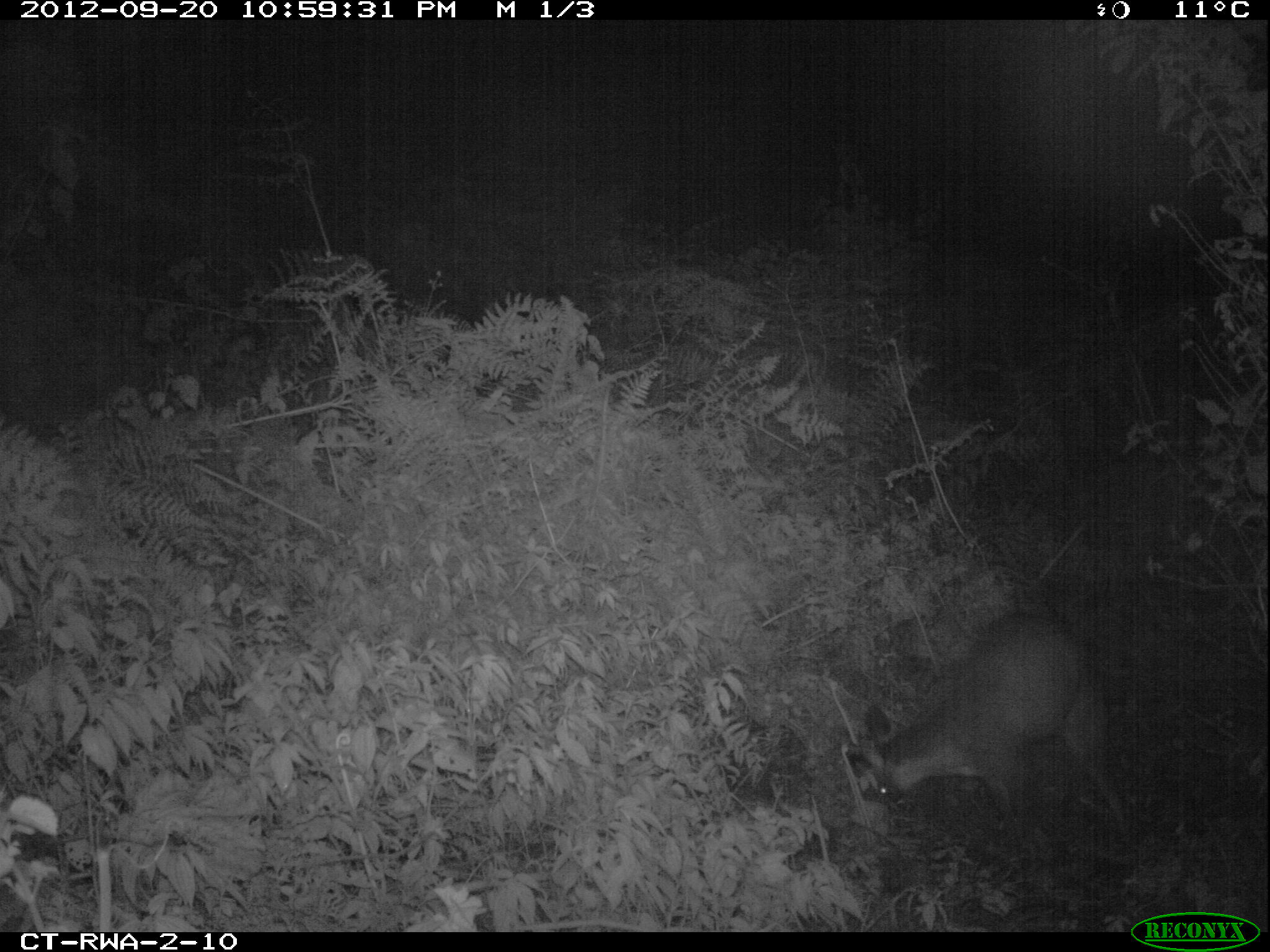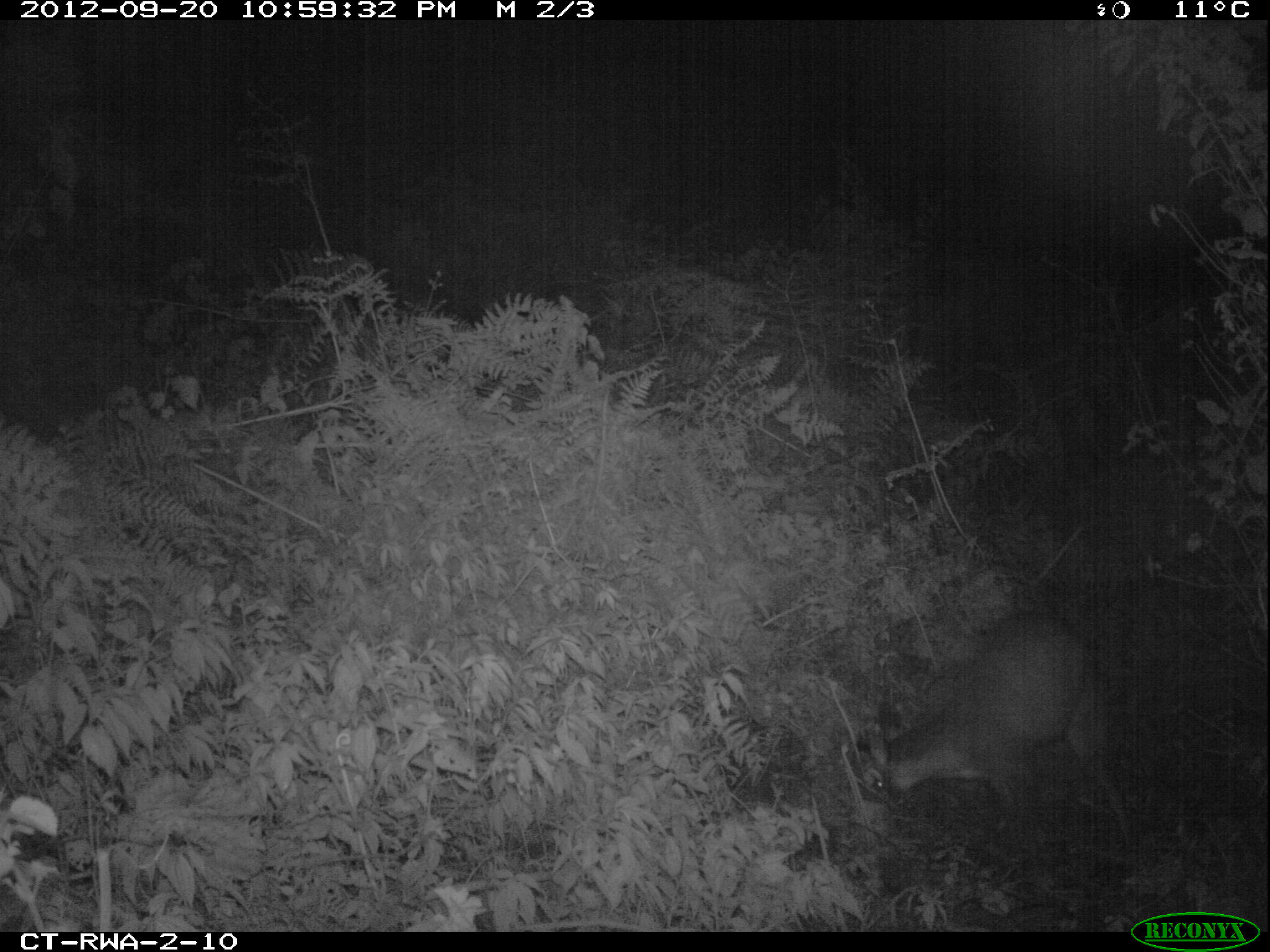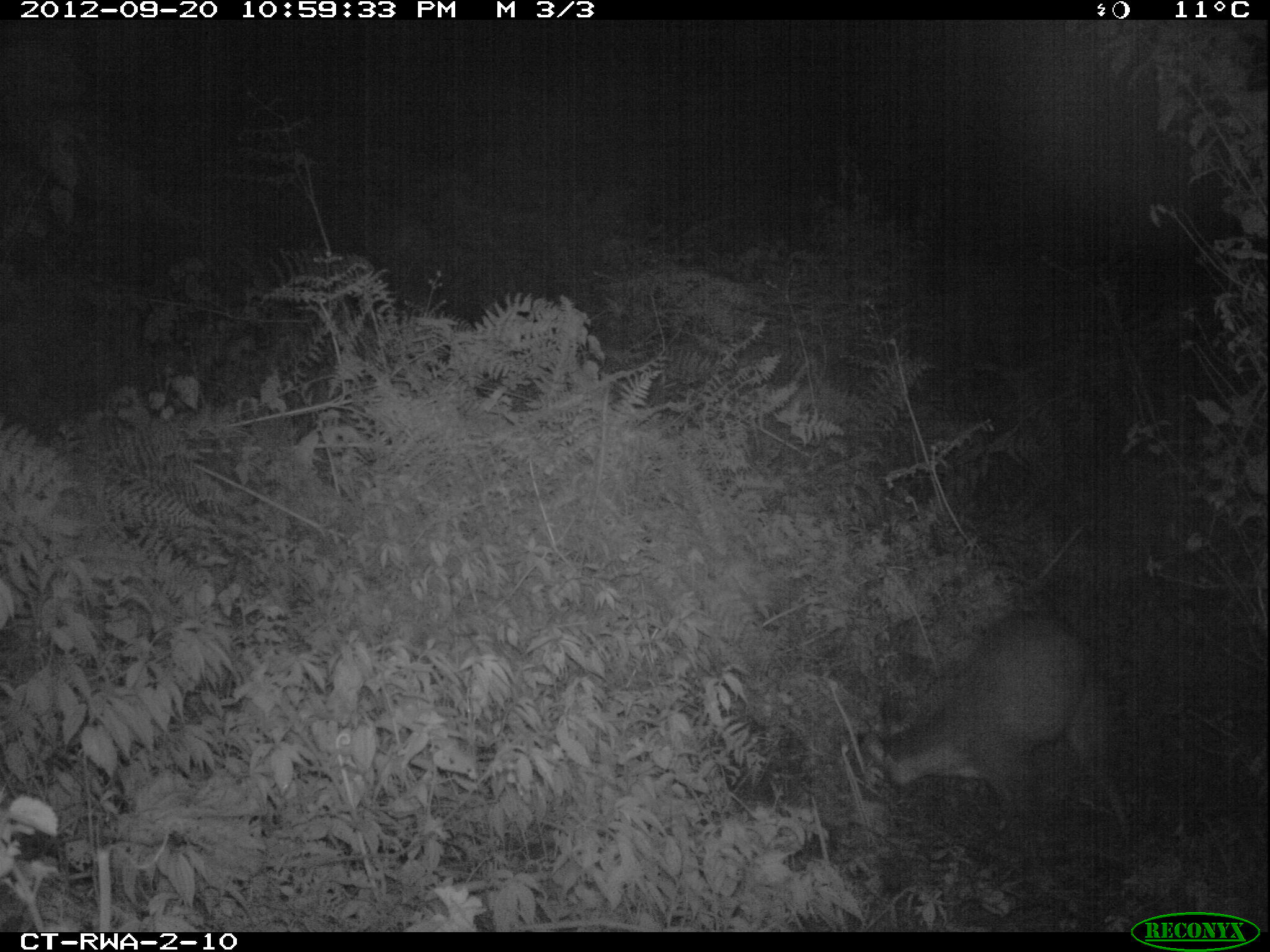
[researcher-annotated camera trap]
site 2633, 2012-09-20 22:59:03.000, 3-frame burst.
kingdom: Animalia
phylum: Chordata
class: Mammalia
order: Artiodactyla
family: Bovidae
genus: Cephalophus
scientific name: Cephalophus nigrifrons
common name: black-fronted duiker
Cephalophus nigrifrons (black-fronted duiker), count 1.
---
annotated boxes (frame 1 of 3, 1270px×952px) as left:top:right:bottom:
cephalophus nigrifrons: 847:615:1149:848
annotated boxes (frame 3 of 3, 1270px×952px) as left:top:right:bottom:
cephalophus nigrifrons: 855:615:1135:856